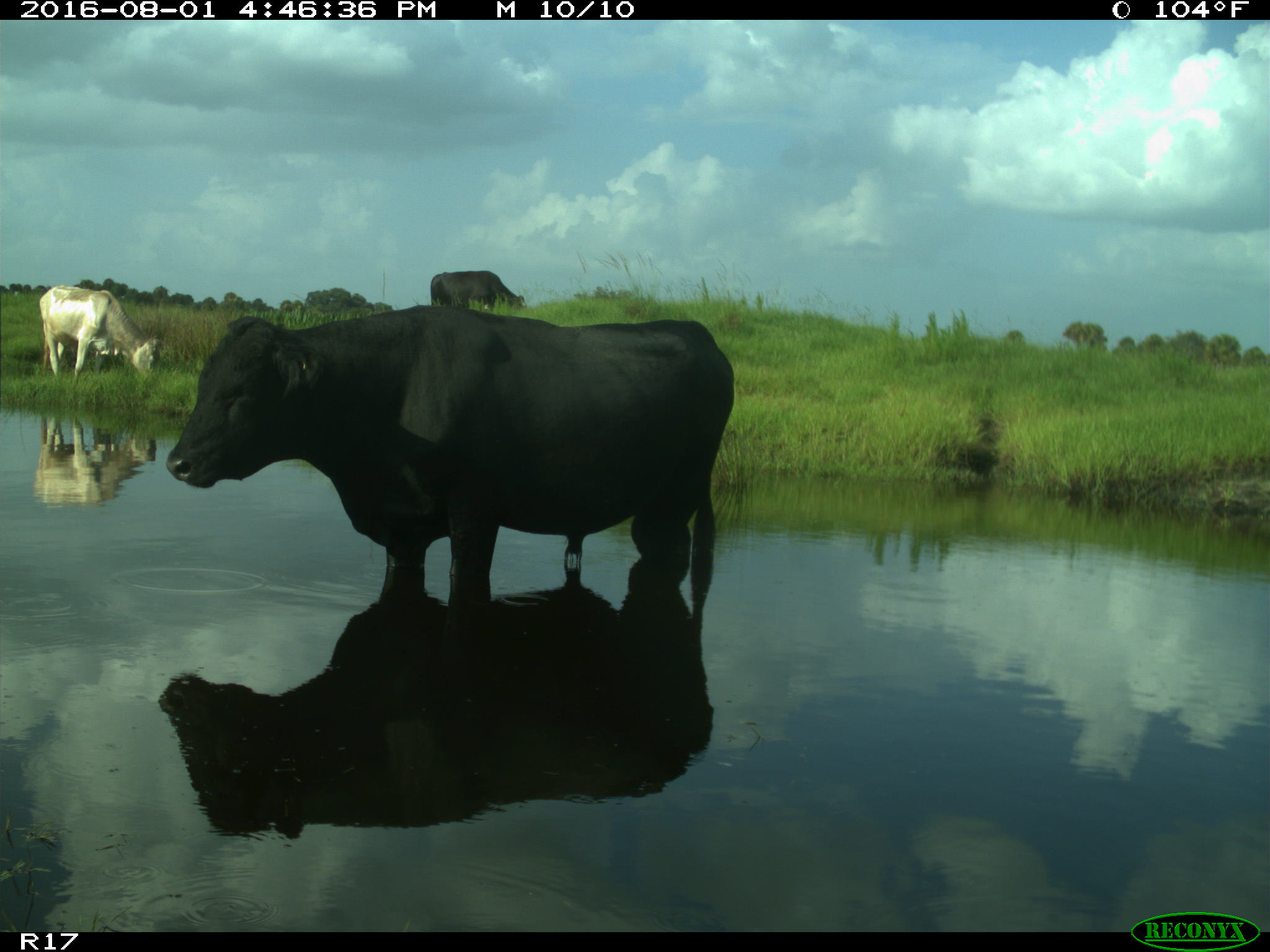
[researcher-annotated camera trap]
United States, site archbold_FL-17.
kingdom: Animalia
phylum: Chordata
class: Mammalia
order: Artiodactyla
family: Bovidae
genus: Bos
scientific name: Bos taurus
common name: domestic cow